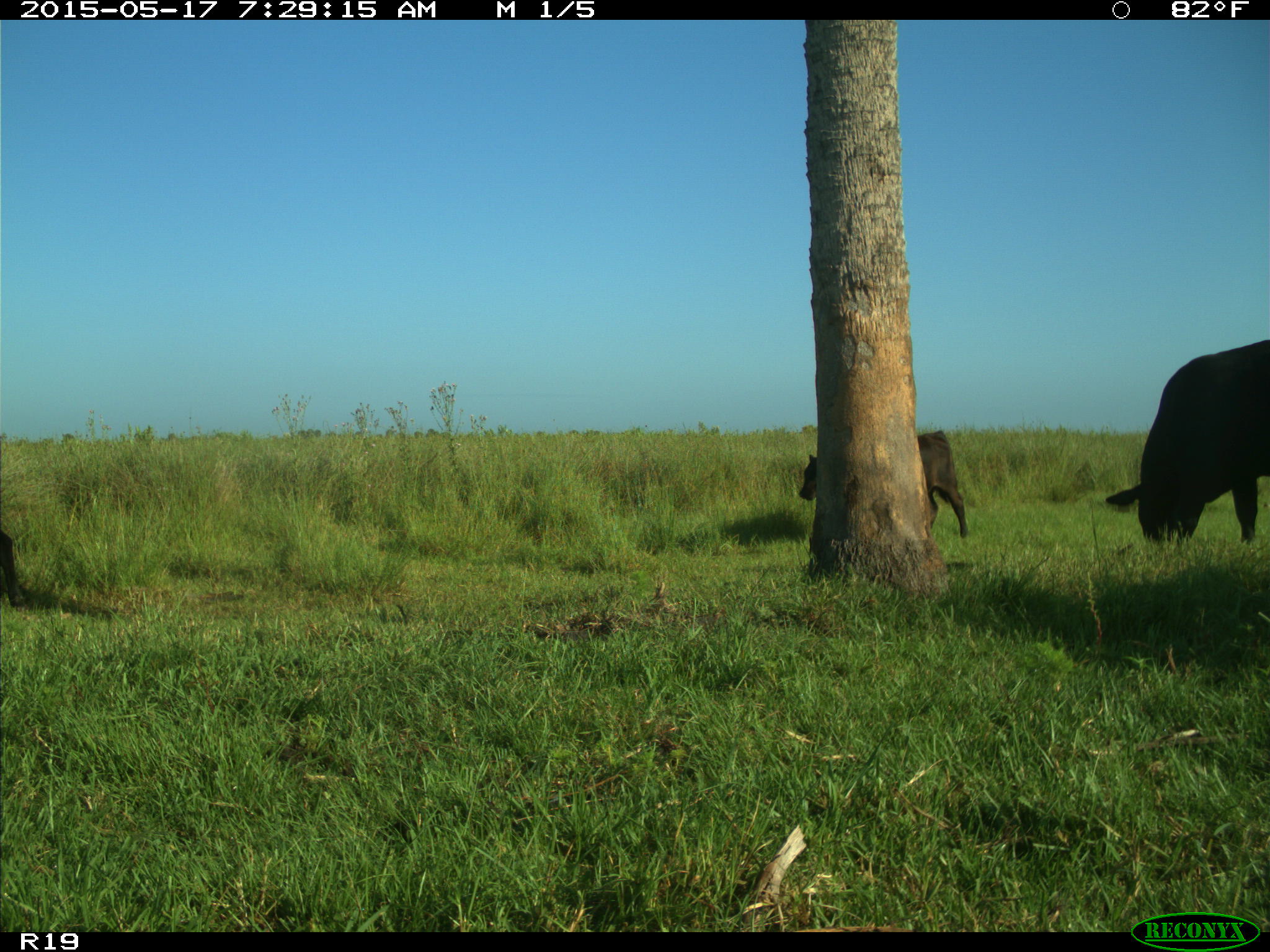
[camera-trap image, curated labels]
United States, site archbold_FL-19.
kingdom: Animalia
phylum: Chordata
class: Mammalia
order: Artiodactyla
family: Bovidae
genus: Bos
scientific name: Bos taurus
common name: domestic cow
Bos taurus (domestic cow).